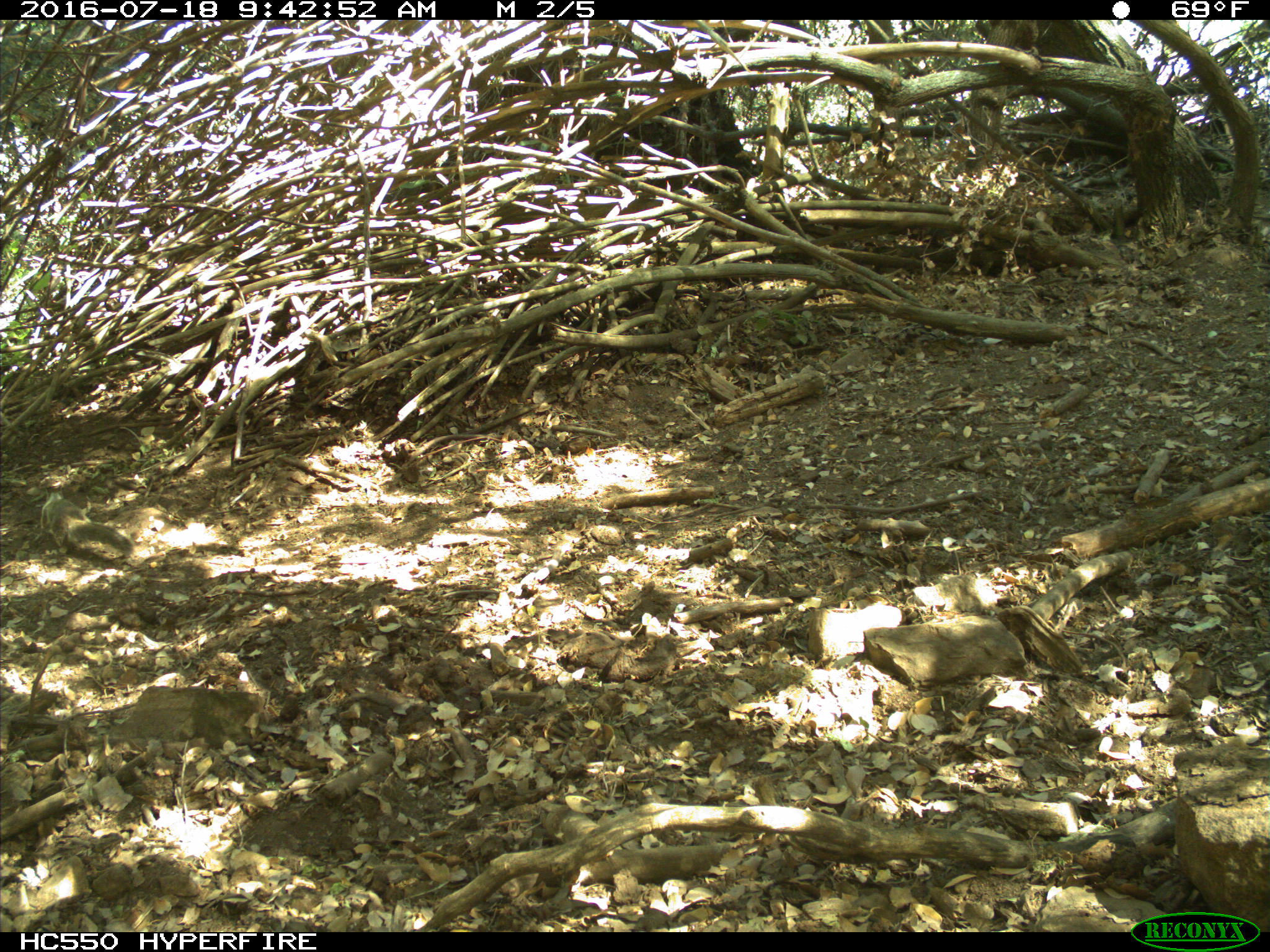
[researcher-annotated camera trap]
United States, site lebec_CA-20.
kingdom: Animalia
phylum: Chordata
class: Mammalia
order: Rodentia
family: Sciuridae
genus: Otospermophilus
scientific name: Otospermophilus beecheyi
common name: california ground squirrel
Otospermophilus beecheyi (california ground squirrel).